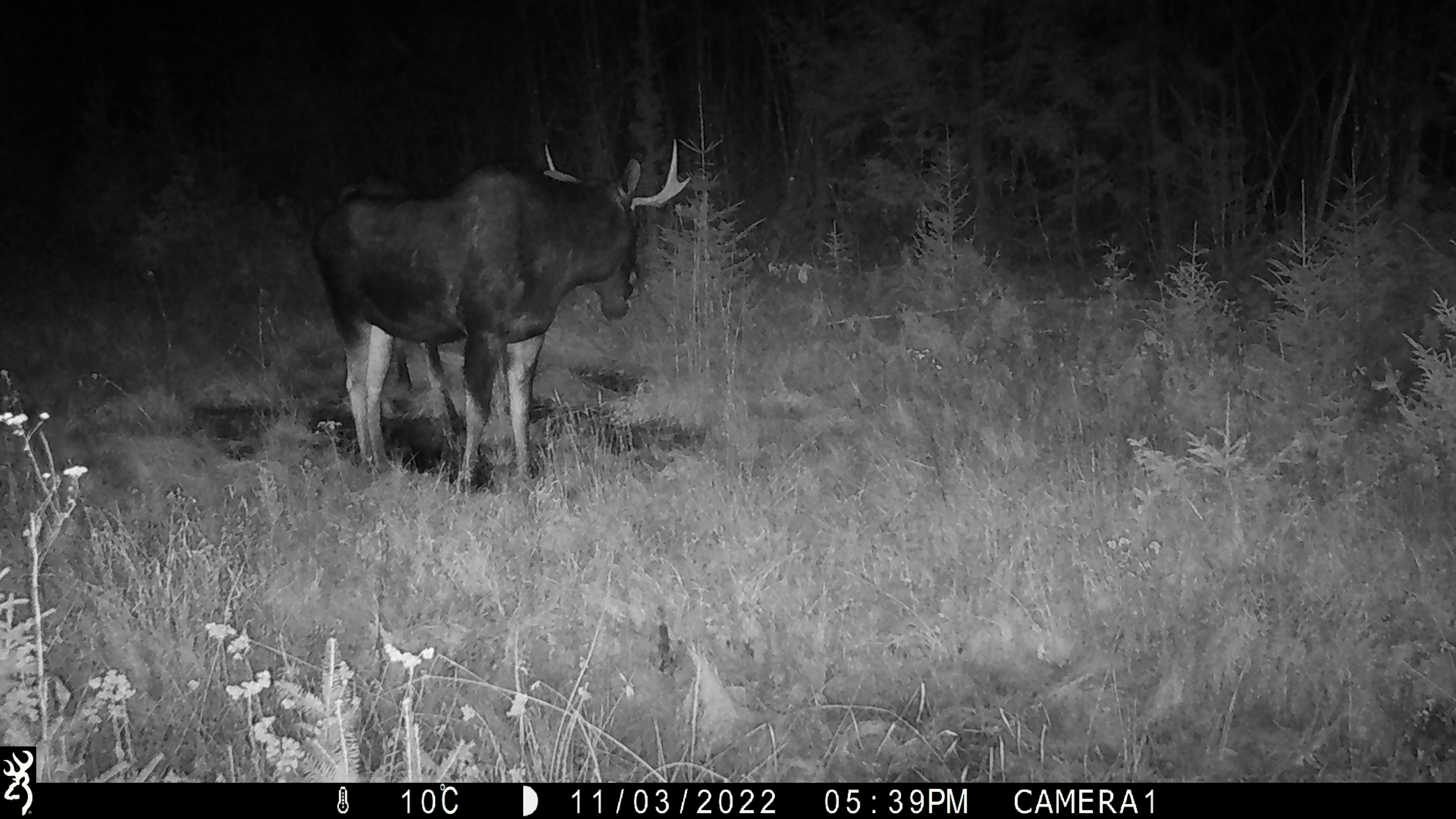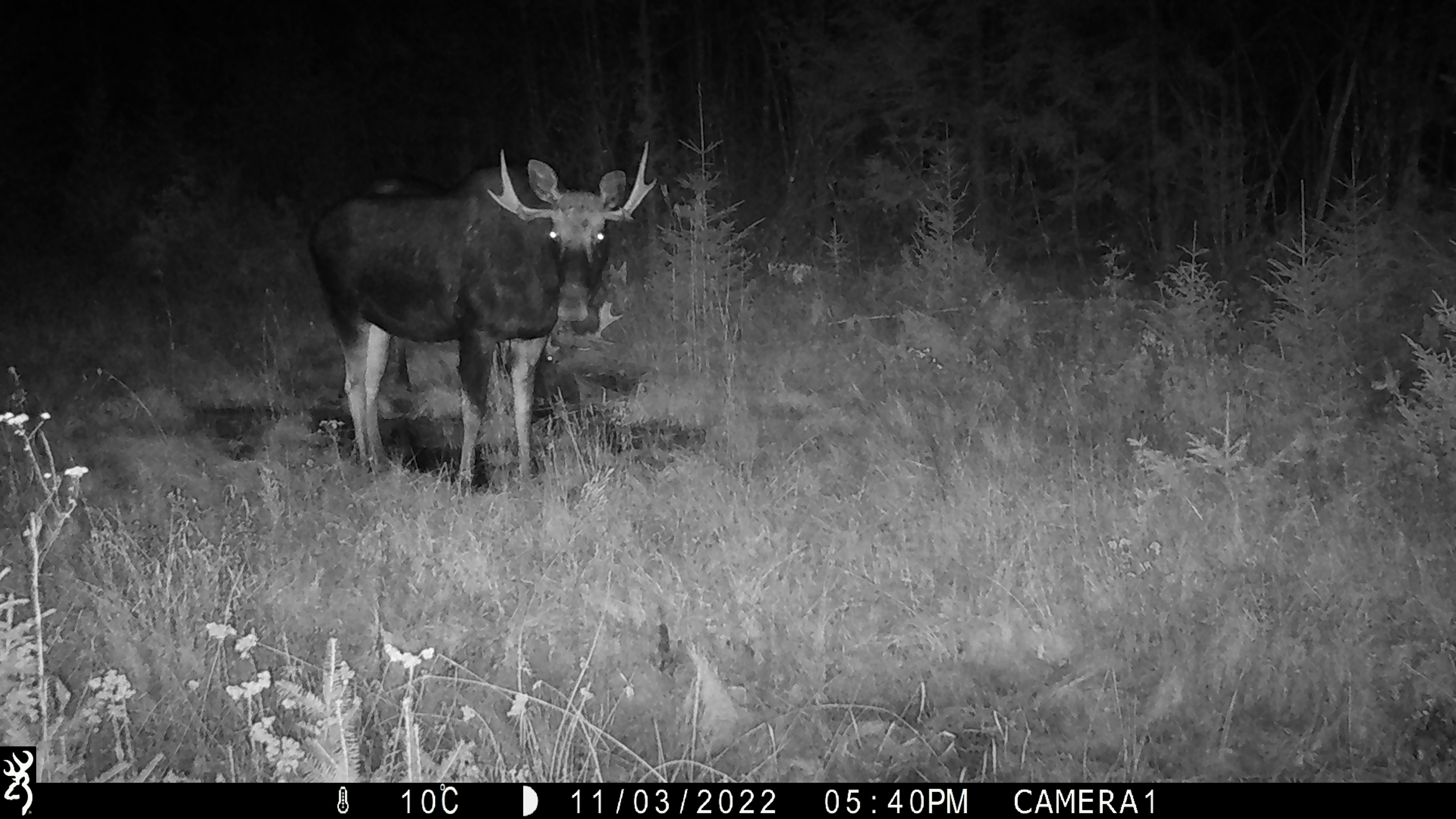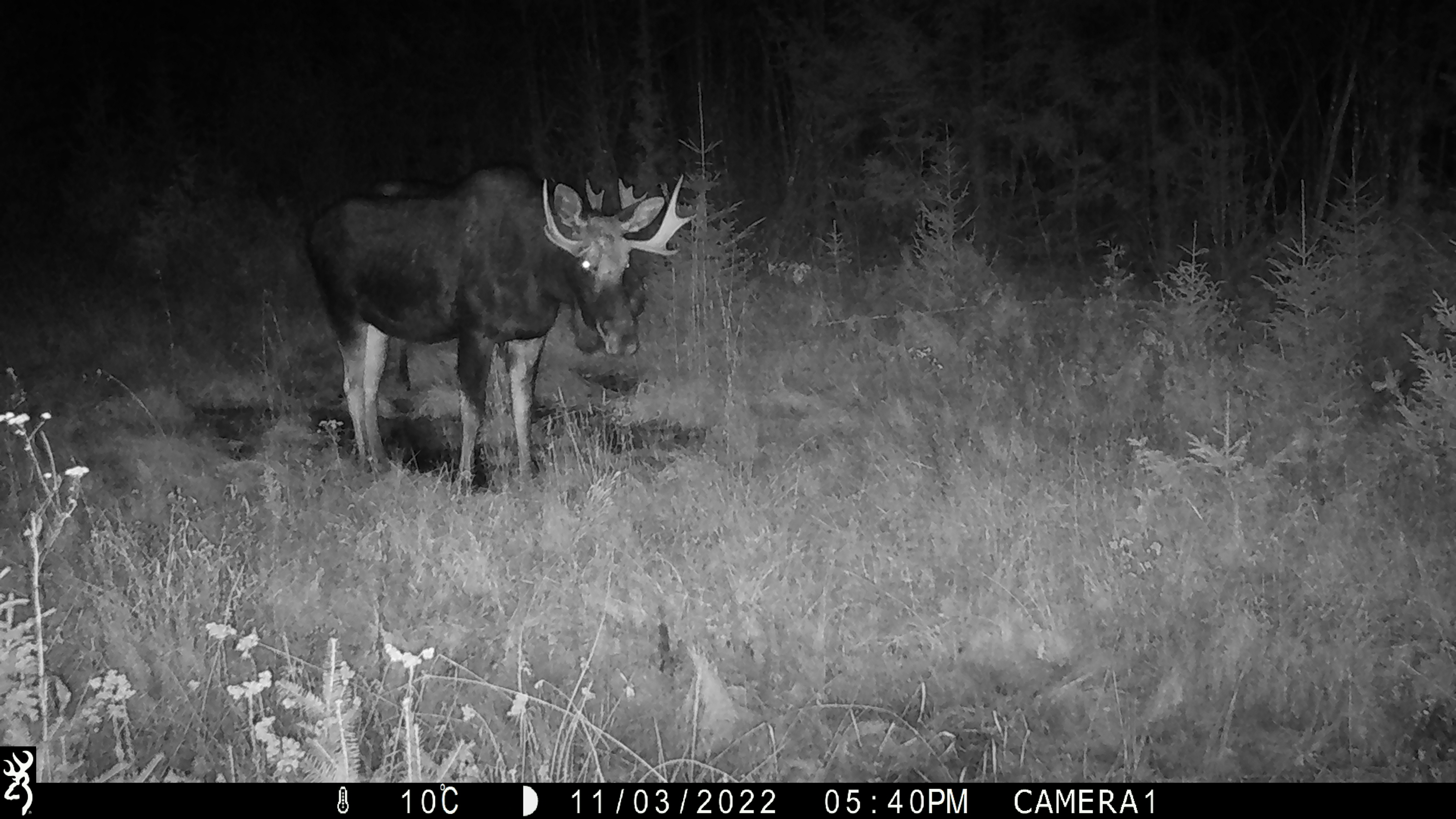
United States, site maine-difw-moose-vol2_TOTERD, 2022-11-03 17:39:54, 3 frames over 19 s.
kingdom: Animalia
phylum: Chordata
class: Mammalia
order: Artiodactyla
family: Cervidae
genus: Alces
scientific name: Alces alces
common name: moose